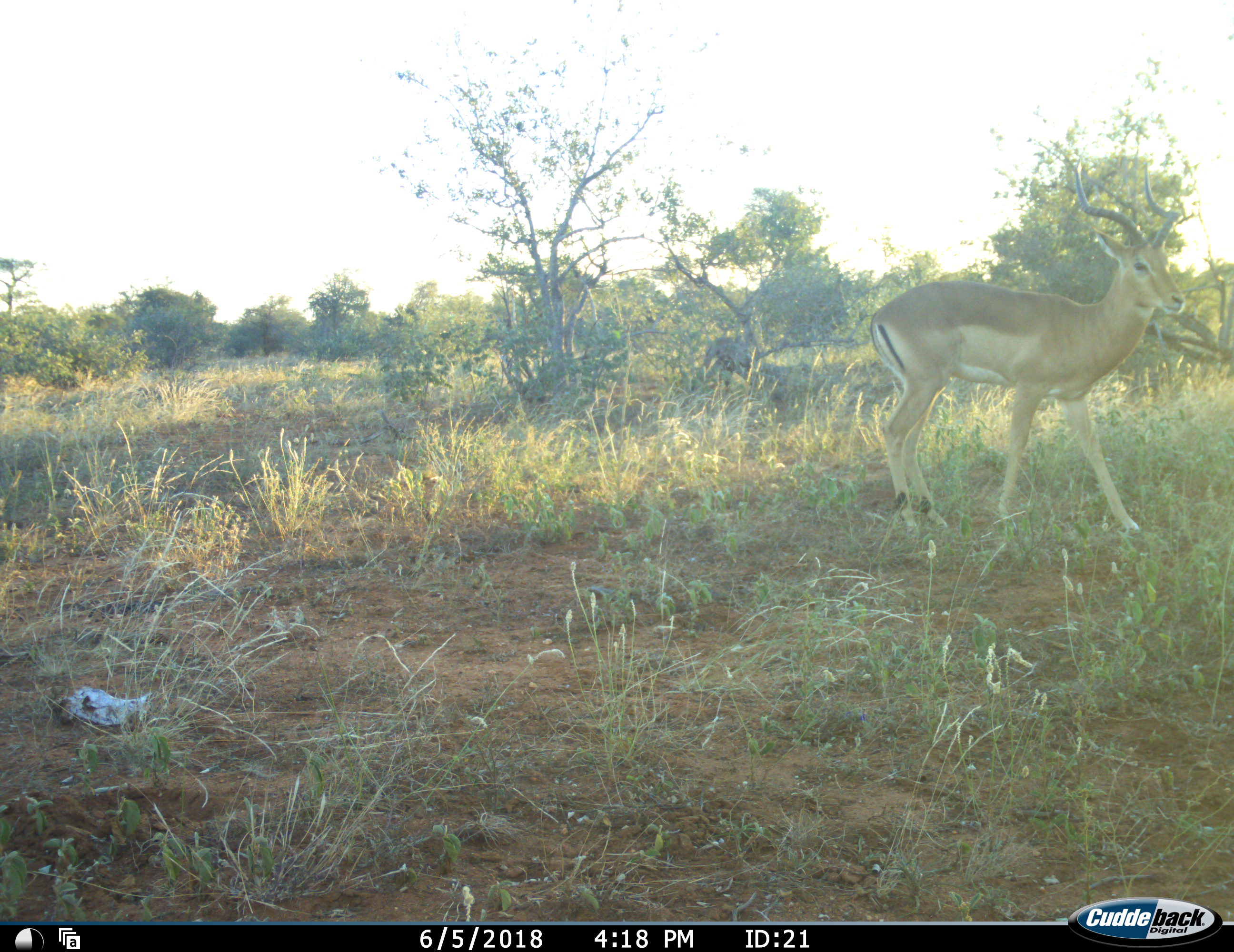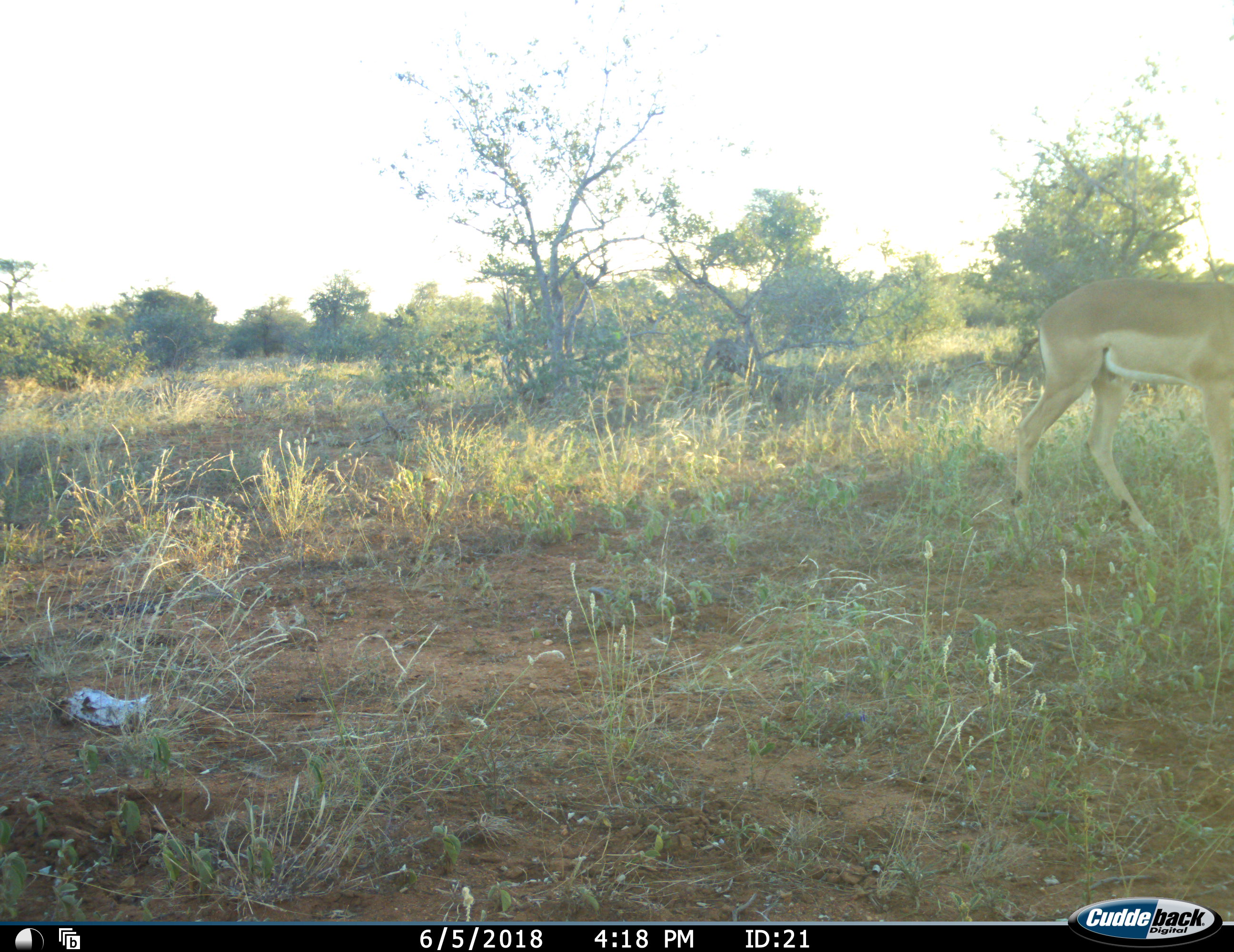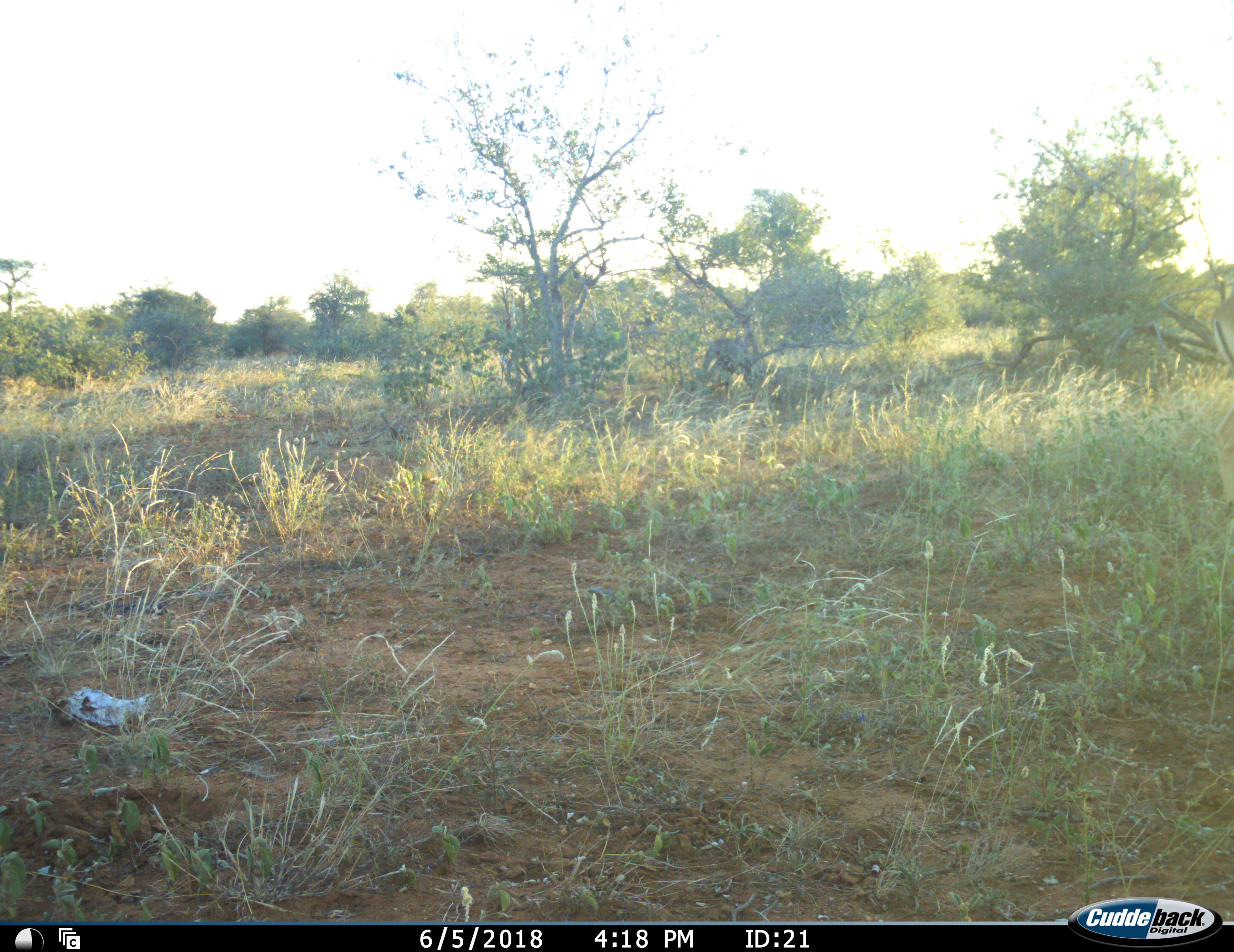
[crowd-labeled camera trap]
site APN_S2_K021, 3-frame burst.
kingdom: Animalia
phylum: Chordata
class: Mammalia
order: Artiodactyla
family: Bovidae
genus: Aepyceros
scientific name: Aepyceros melampus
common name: impala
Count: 1.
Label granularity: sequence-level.